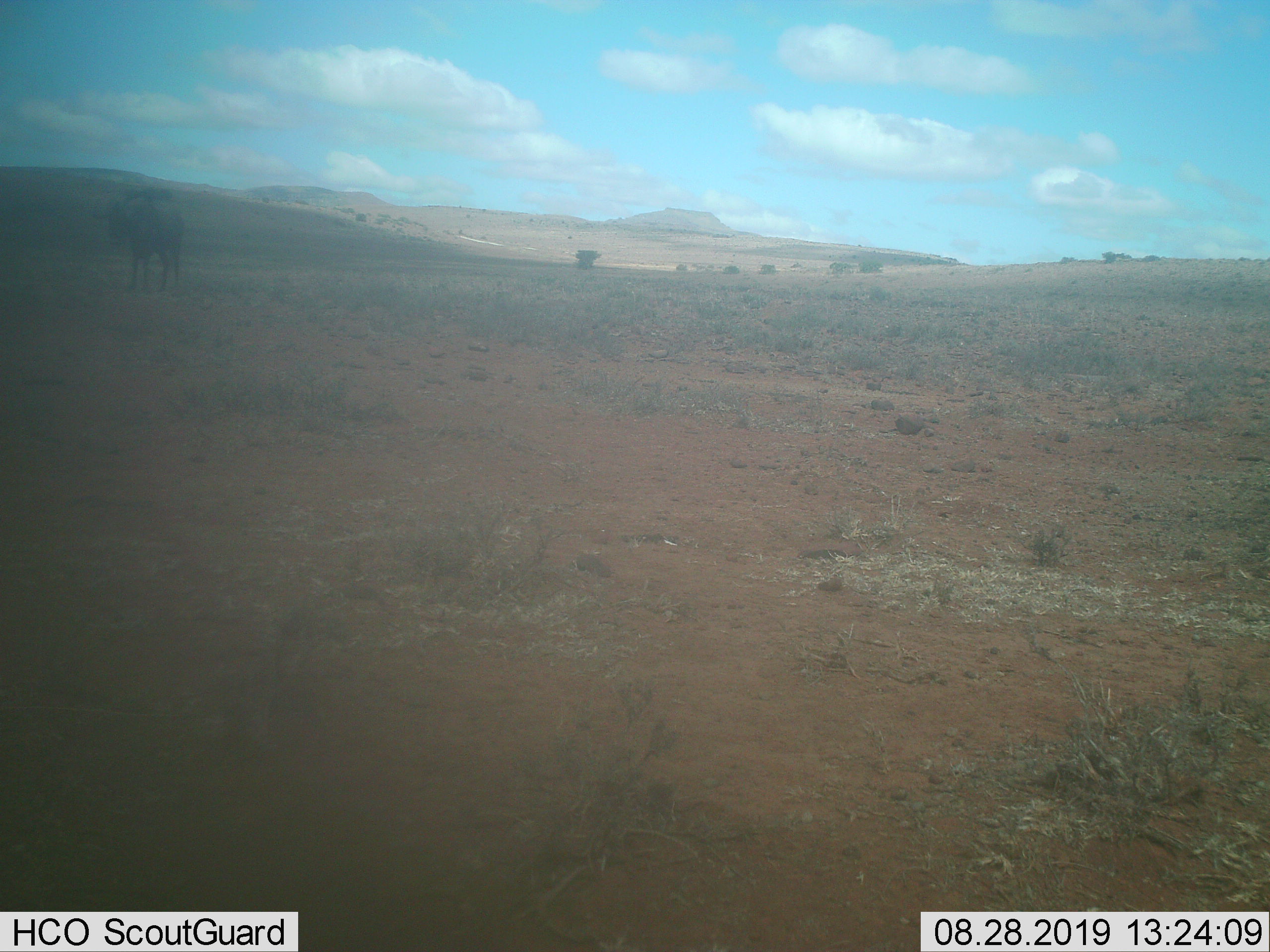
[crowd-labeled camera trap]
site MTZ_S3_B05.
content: unidentified animal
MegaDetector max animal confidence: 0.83